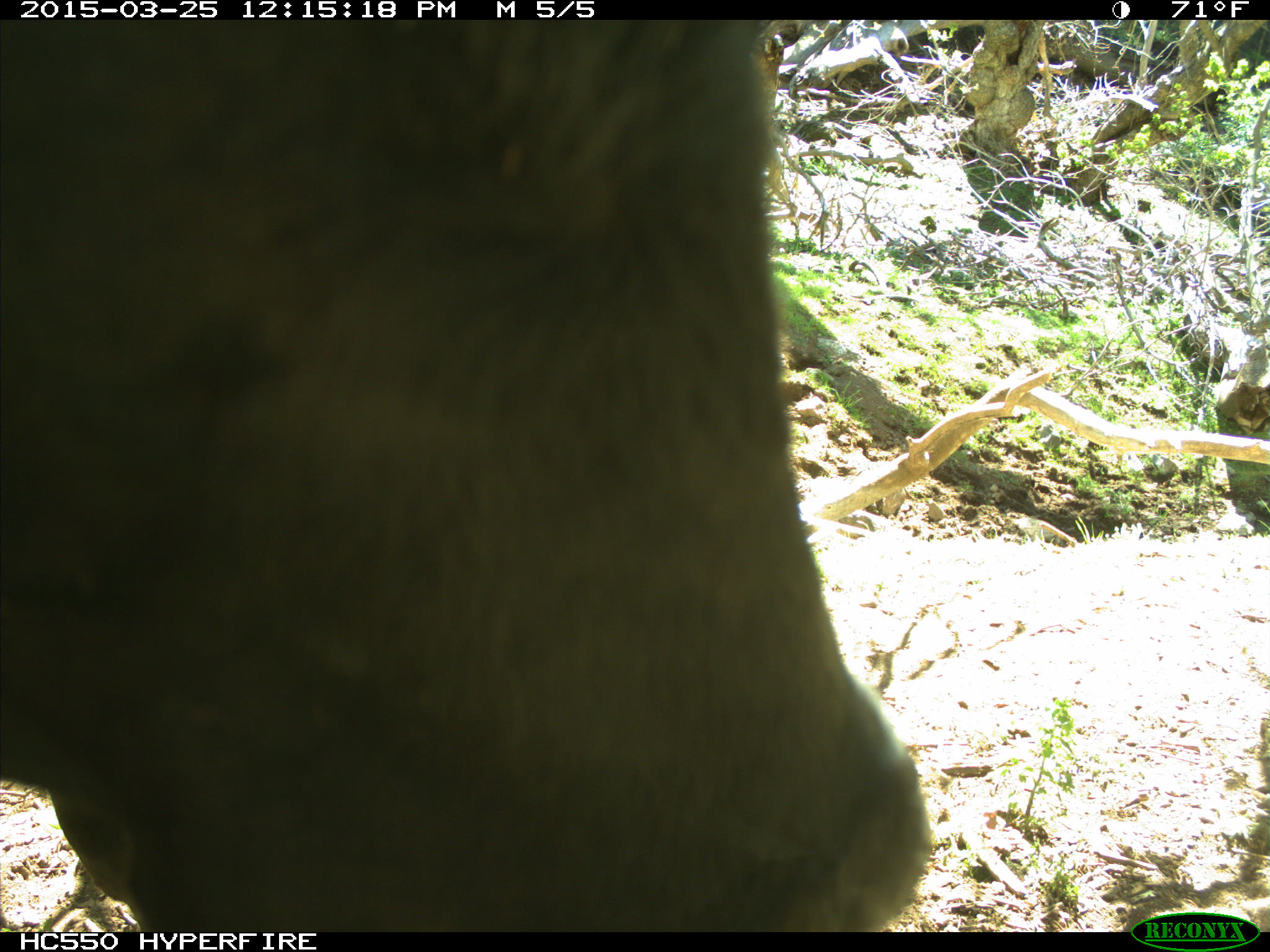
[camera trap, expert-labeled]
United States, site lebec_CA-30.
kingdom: Animalia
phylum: Chordata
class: Mammalia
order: Artiodactyla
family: Bovidae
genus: Bos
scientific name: Bos taurus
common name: domestic cow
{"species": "Bos taurus (domestic cow)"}